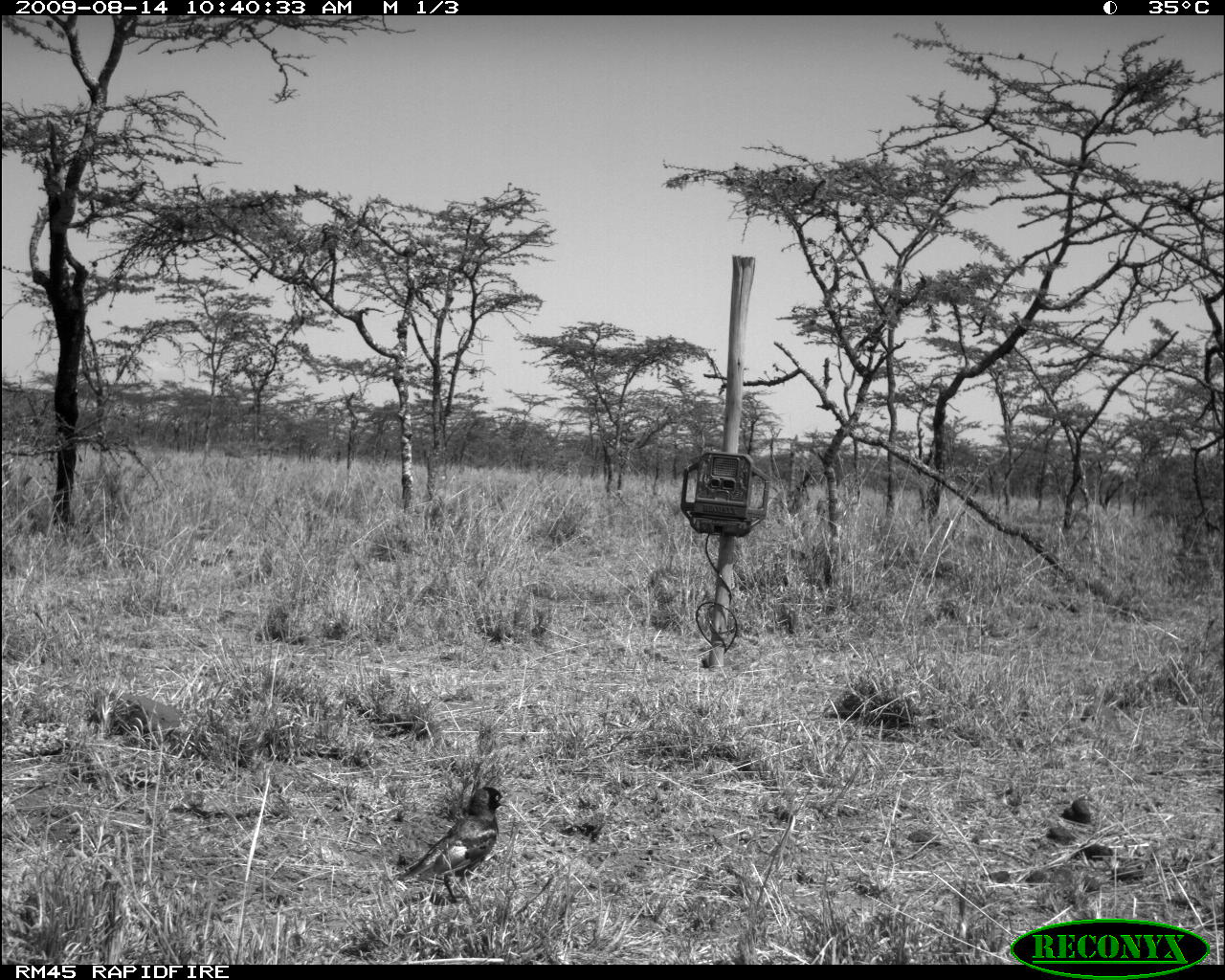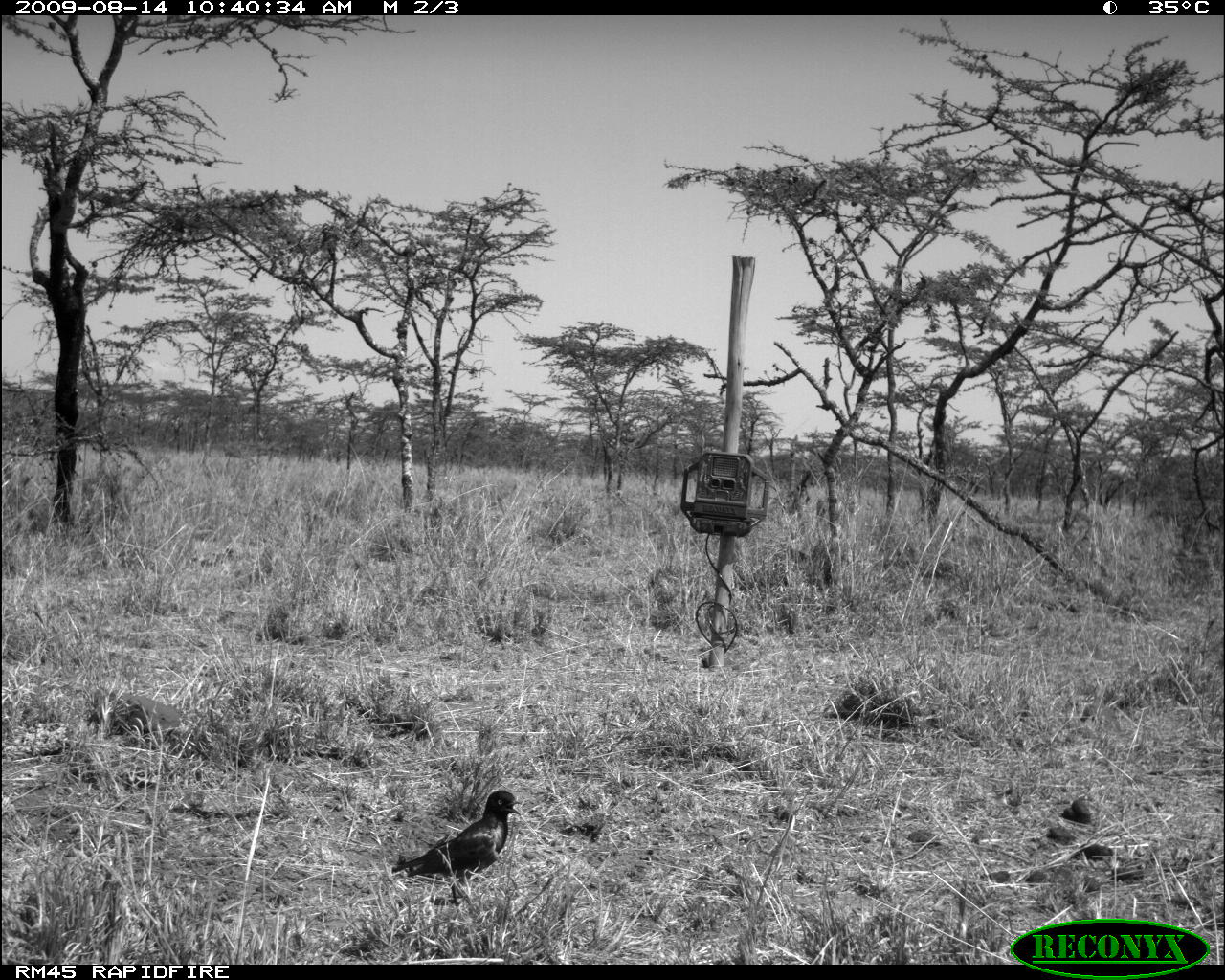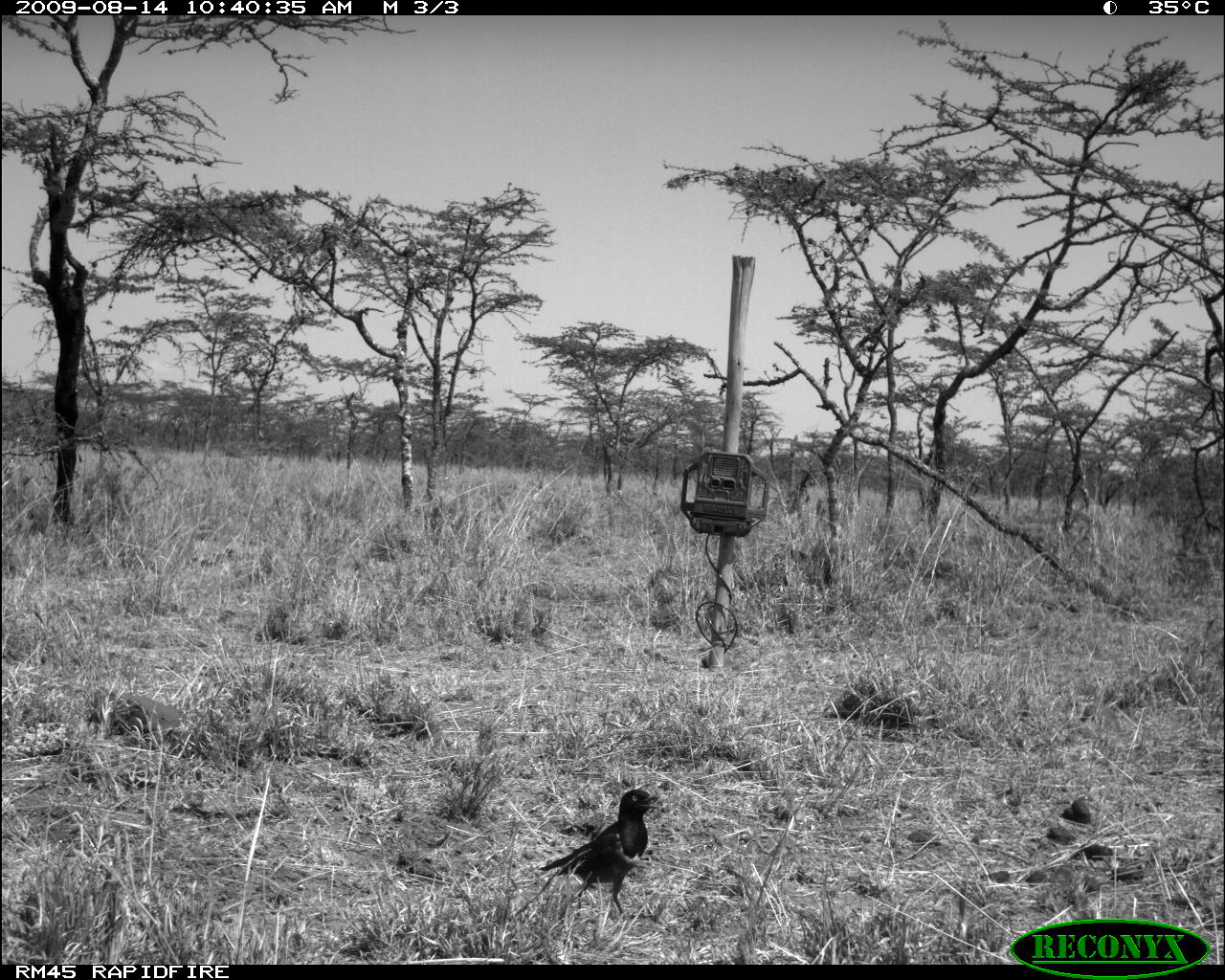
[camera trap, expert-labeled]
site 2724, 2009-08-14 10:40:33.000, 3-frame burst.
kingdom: Animalia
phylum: Chordata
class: Aves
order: Passeriformes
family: Sturnidae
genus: Lamprotornis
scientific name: Lamprotornis superbus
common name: superb starling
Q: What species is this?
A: Lamprotornis superbus (superb starling).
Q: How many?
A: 1.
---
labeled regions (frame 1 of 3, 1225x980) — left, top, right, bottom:
lamprotornis superbus: 393, 784, 509, 905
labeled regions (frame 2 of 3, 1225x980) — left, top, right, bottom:
lamprotornis superbus: 392, 788, 521, 902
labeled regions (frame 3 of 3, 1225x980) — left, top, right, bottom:
lamprotornis superbus: 537, 789, 658, 919